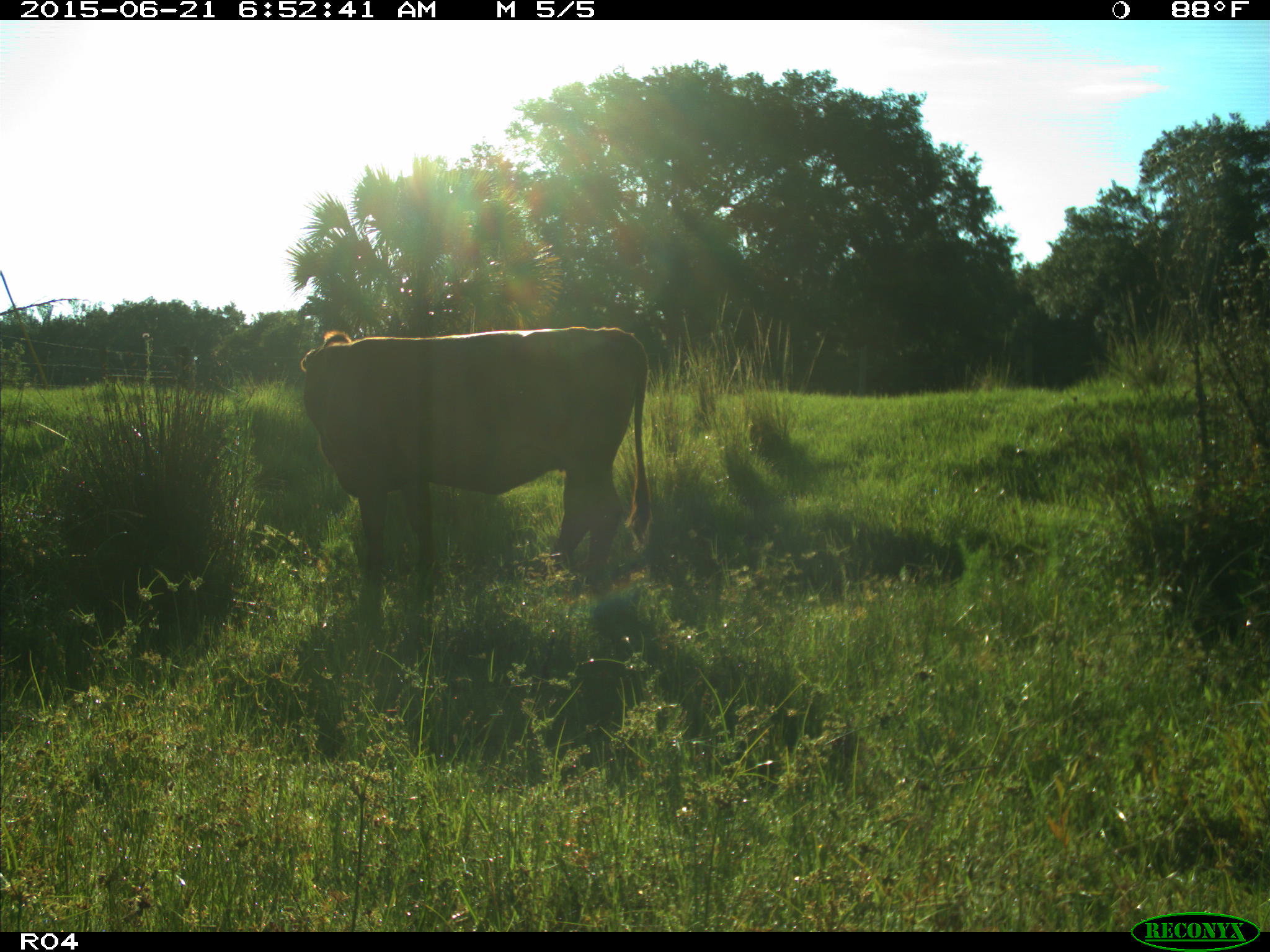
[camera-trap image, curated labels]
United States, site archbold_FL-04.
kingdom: Animalia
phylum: Chordata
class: Mammalia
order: Artiodactyla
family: Bovidae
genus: Bos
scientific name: Bos taurus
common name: domestic cow